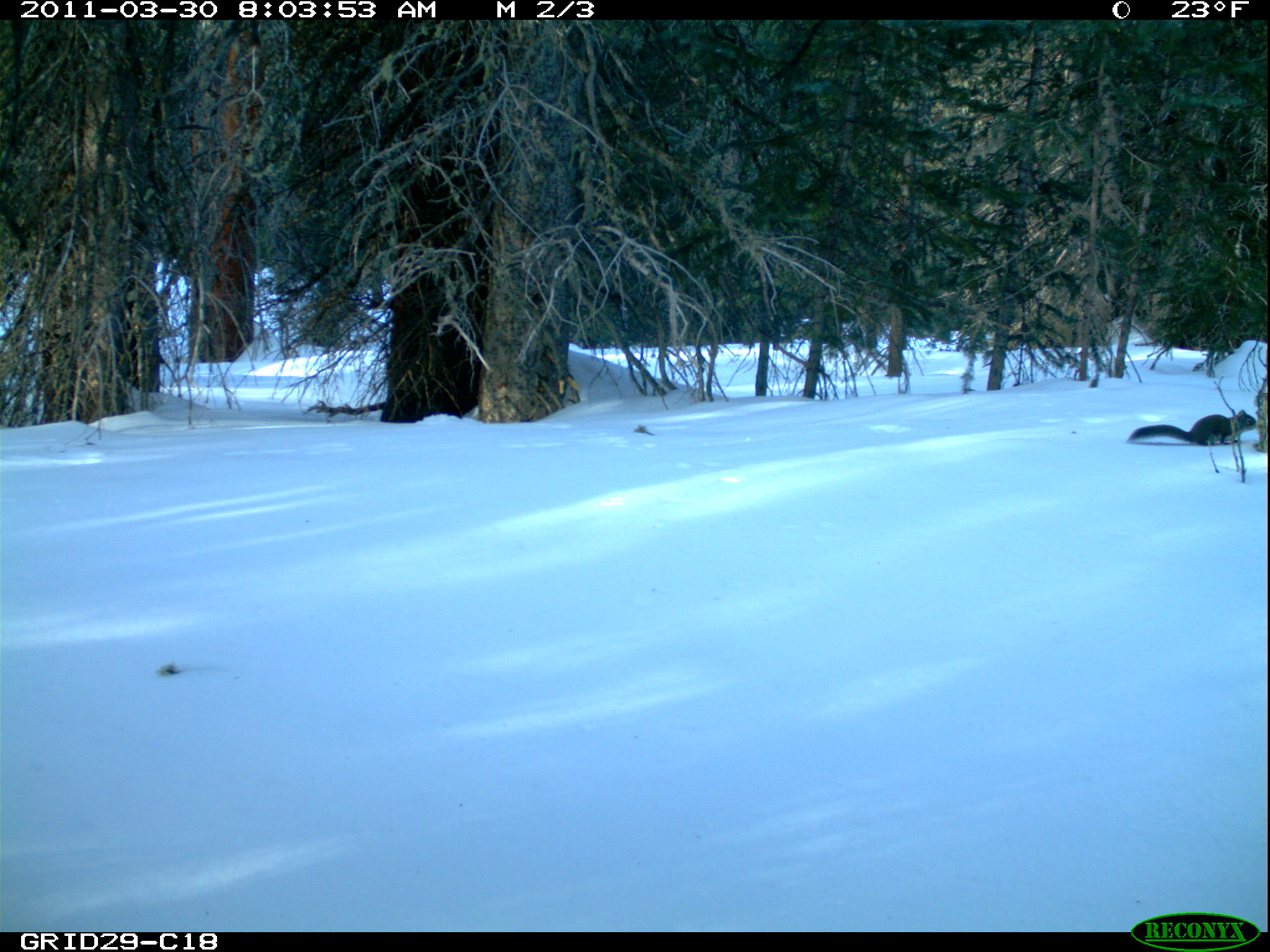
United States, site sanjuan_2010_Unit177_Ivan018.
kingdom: Animalia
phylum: Chordata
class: Mammalia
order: Rodentia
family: Sciuridae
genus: Tamiasciurus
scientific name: Tamiasciurus hudsonicus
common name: american red squirrel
Tamiasciurus hudsonicus (american red squirrel).